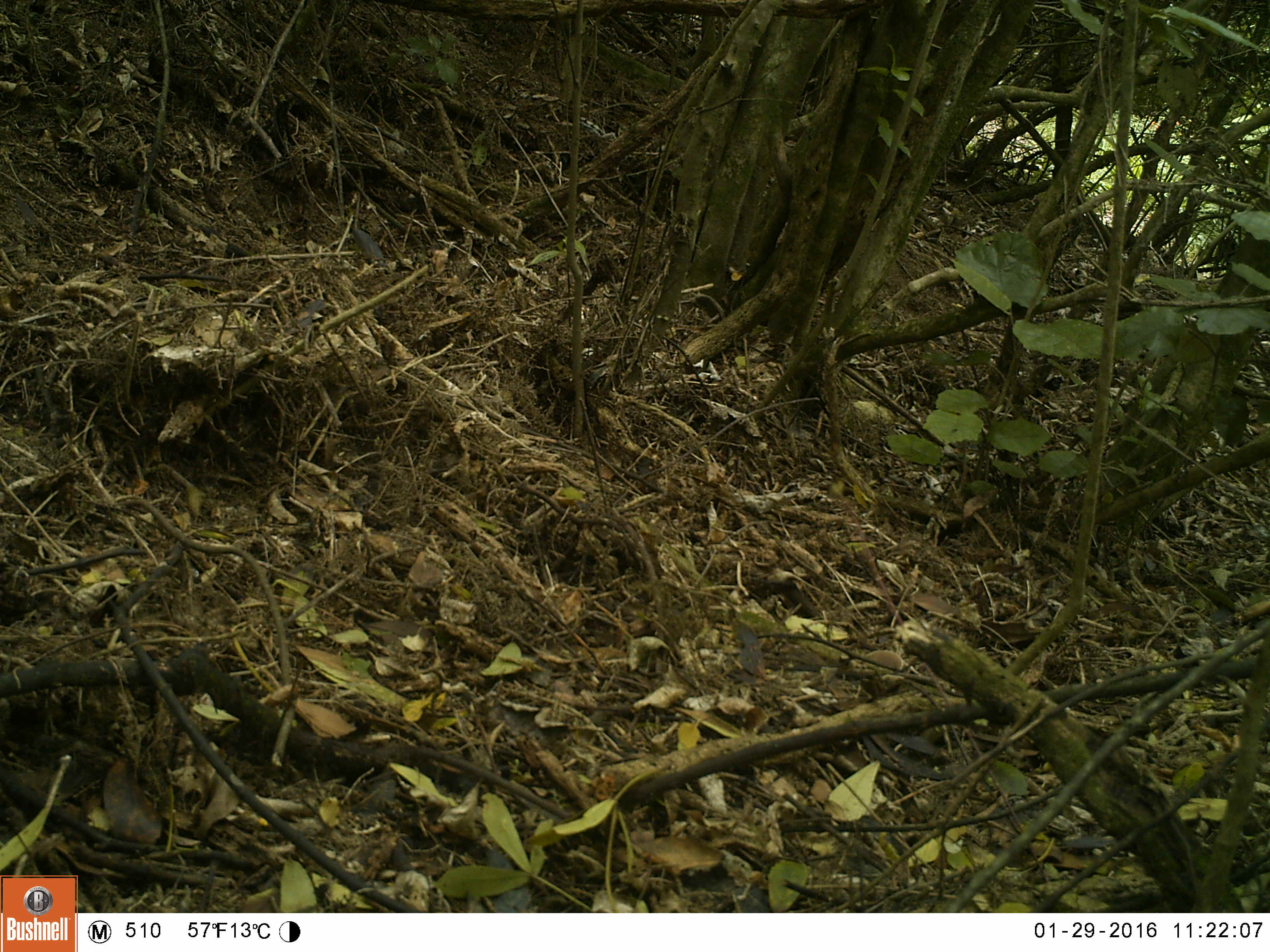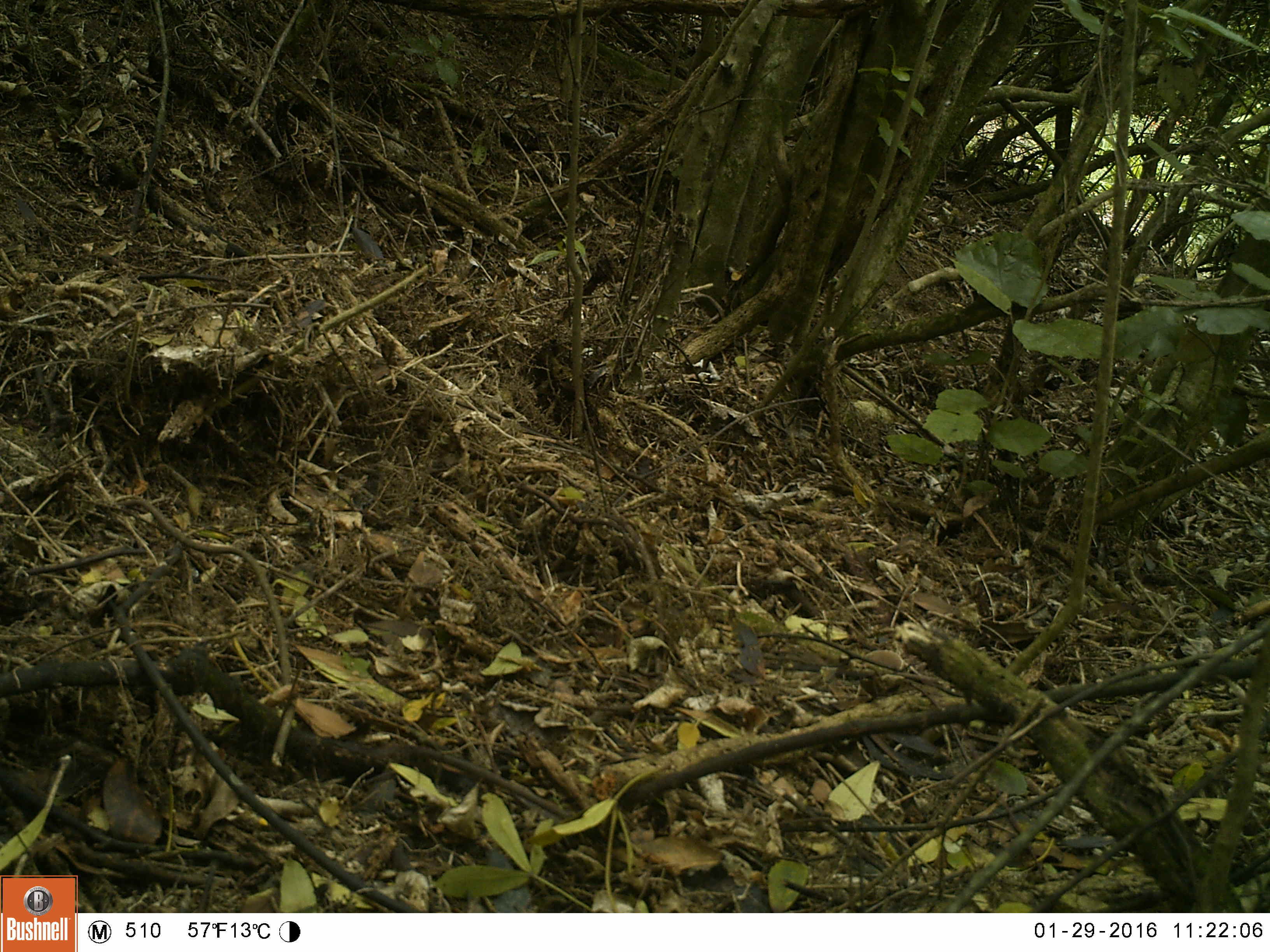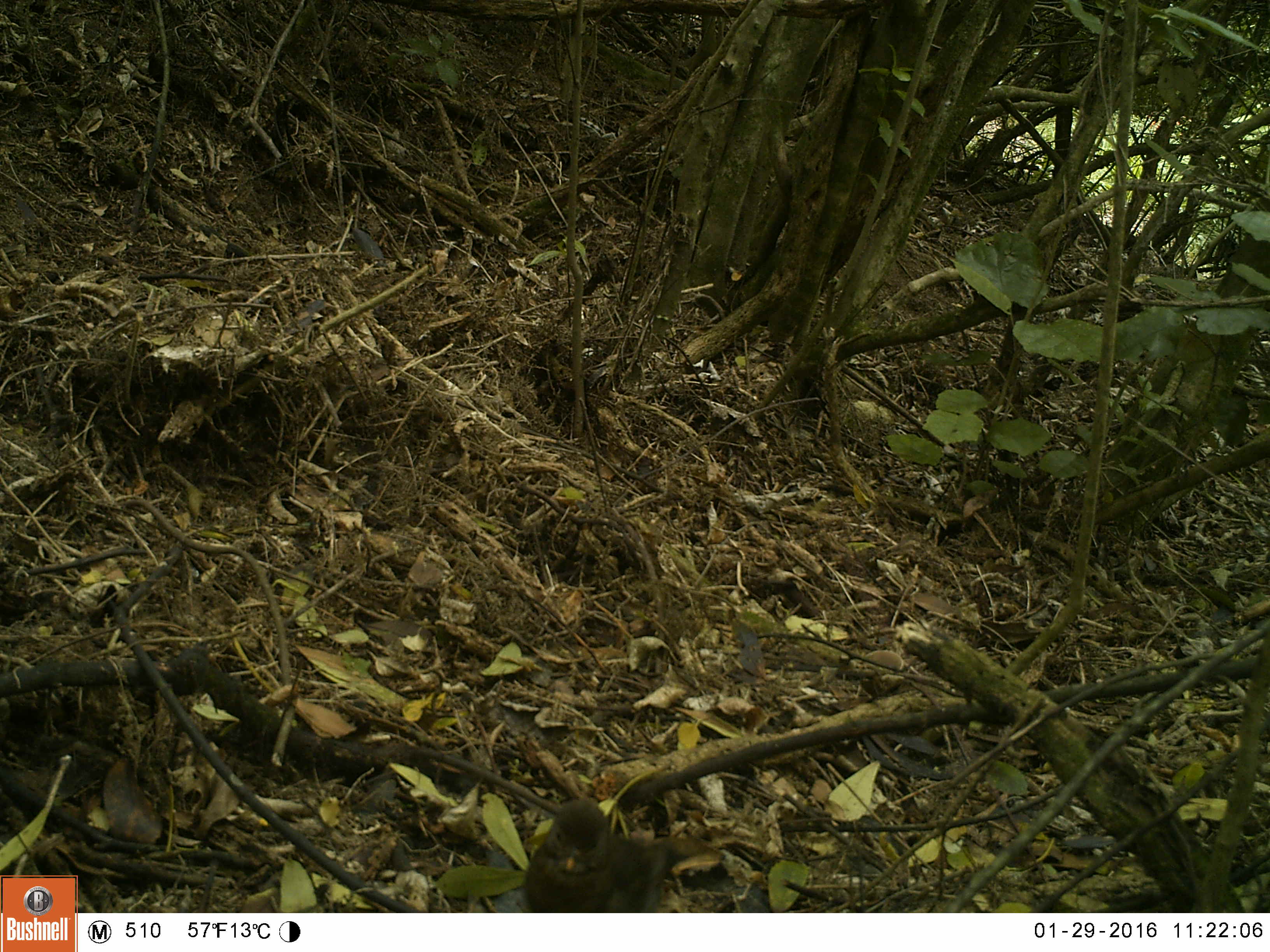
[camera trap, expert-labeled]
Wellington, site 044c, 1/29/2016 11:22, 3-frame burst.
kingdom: Animalia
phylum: Chordata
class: Aves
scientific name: Aves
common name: bird